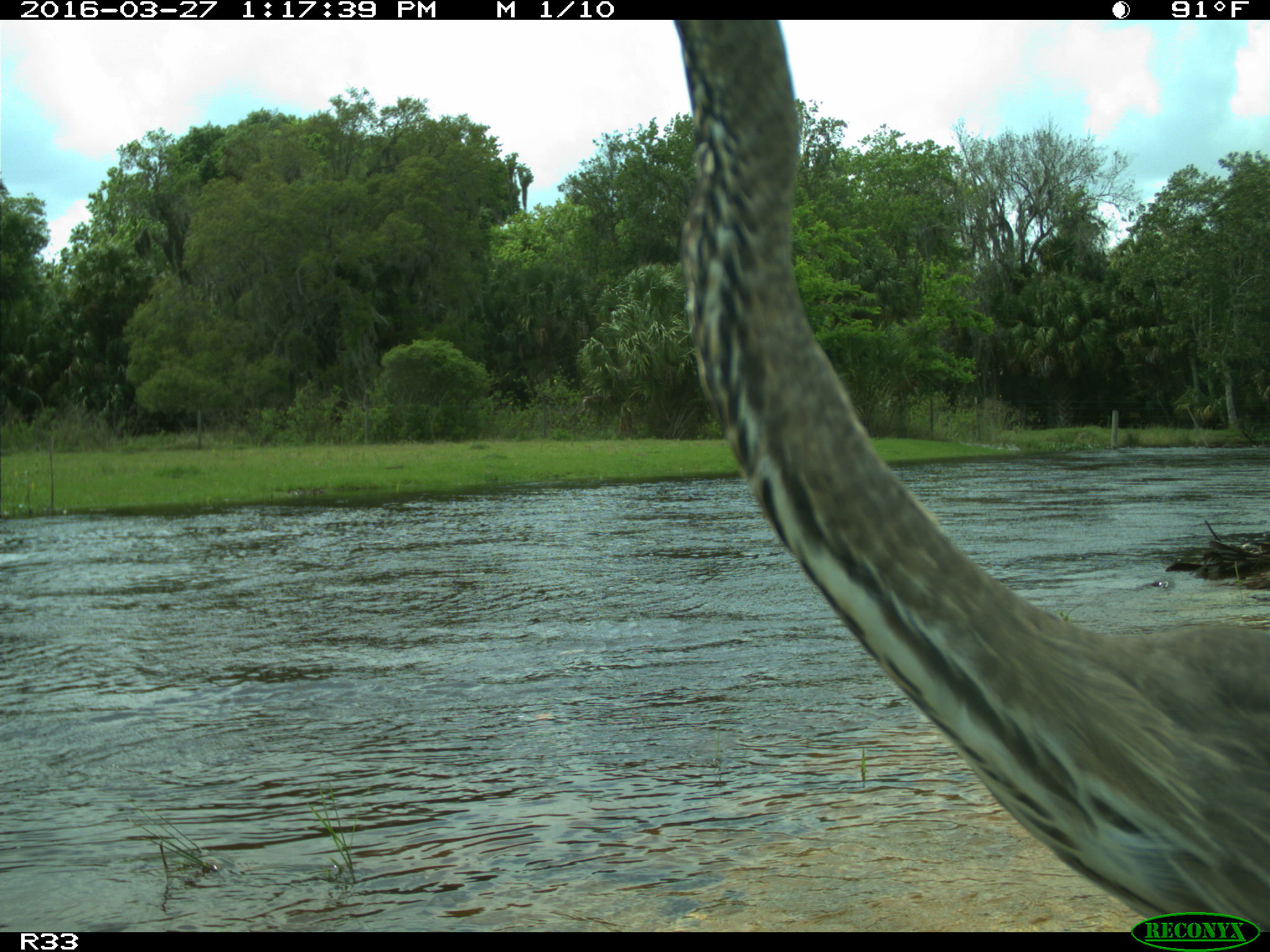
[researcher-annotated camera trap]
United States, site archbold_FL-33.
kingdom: Animalia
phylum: Chordata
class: Aves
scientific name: Aves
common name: birds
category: unidentified bird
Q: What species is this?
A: Unidentified bird (birds) (Aves).